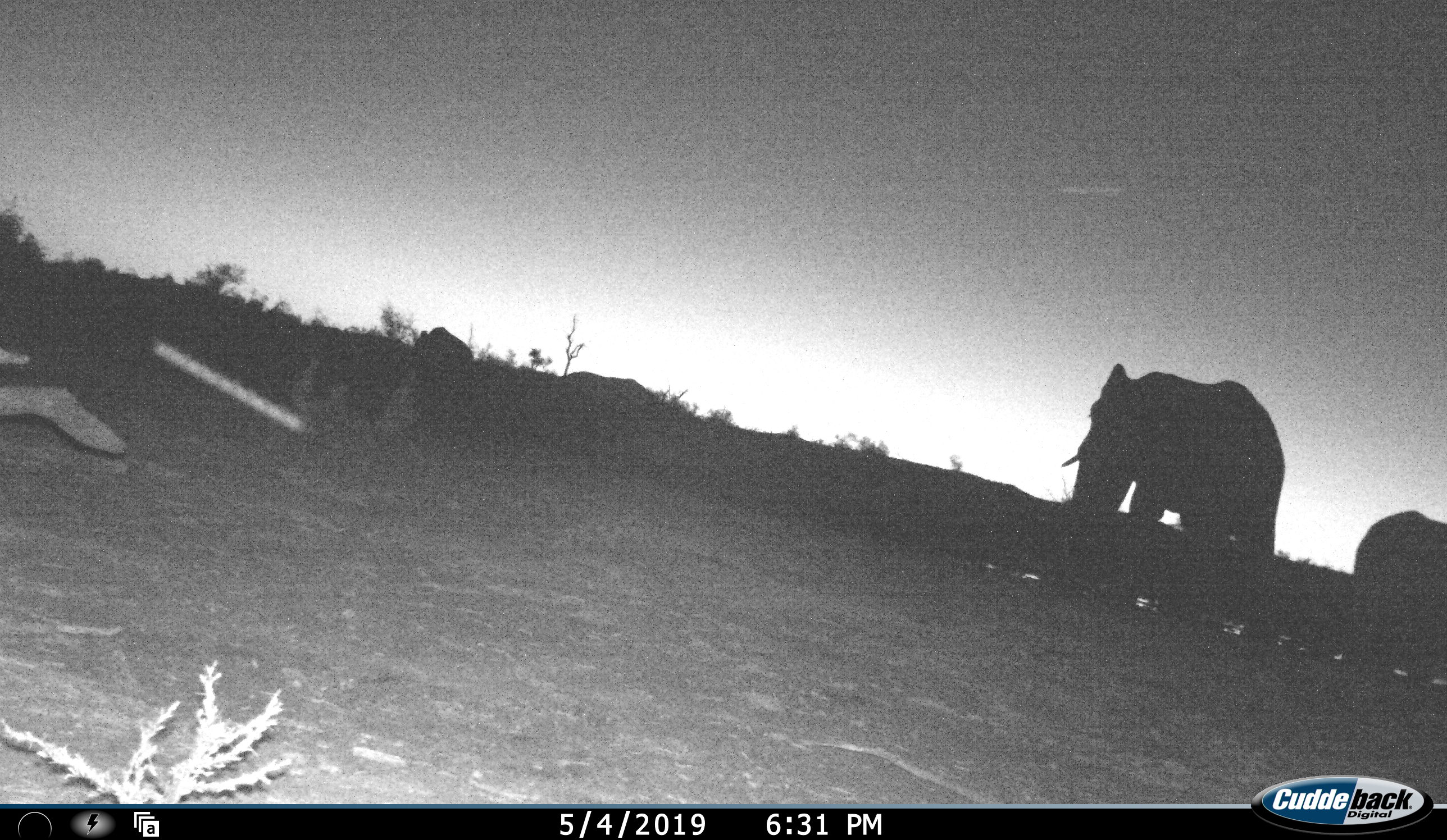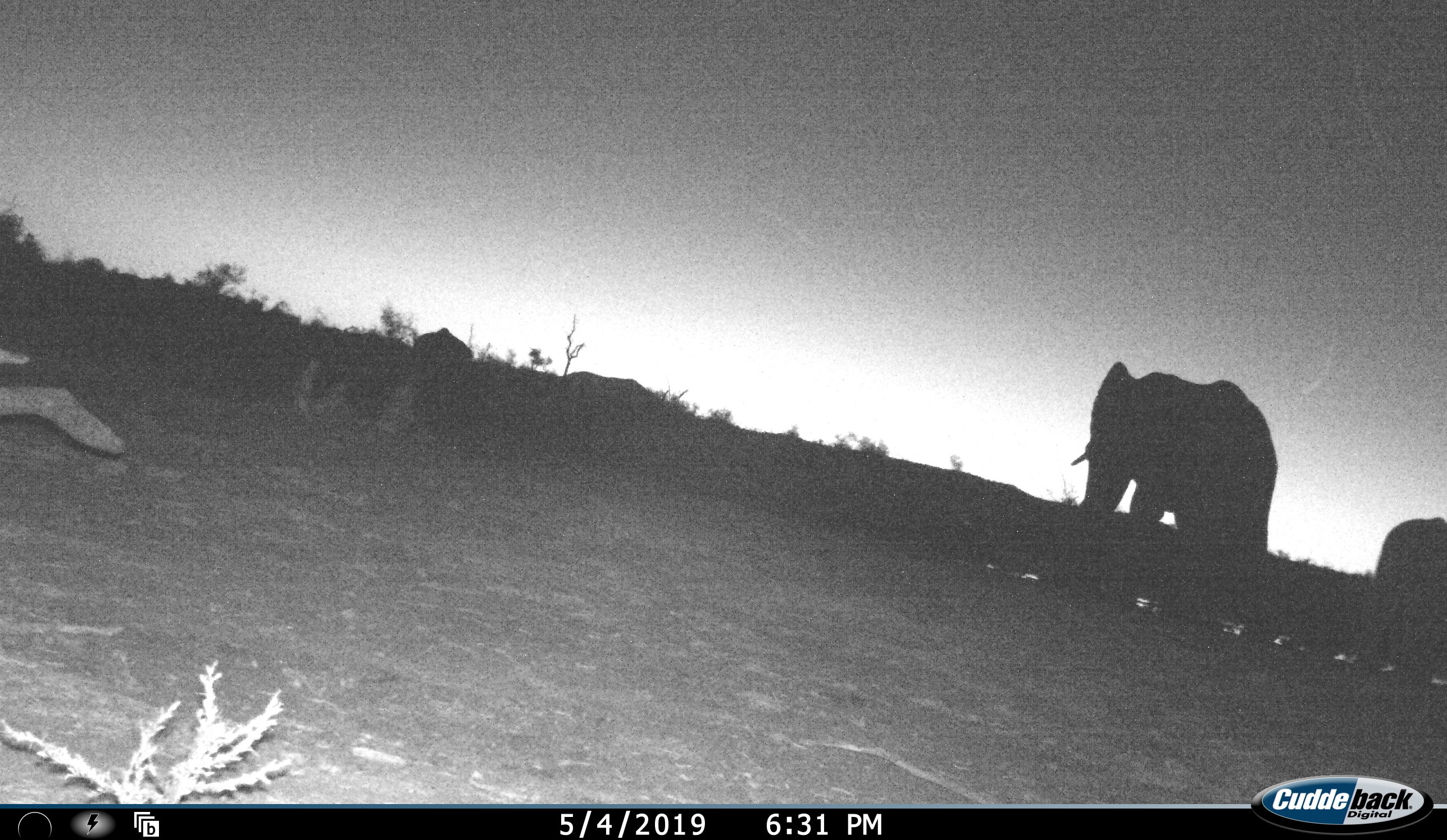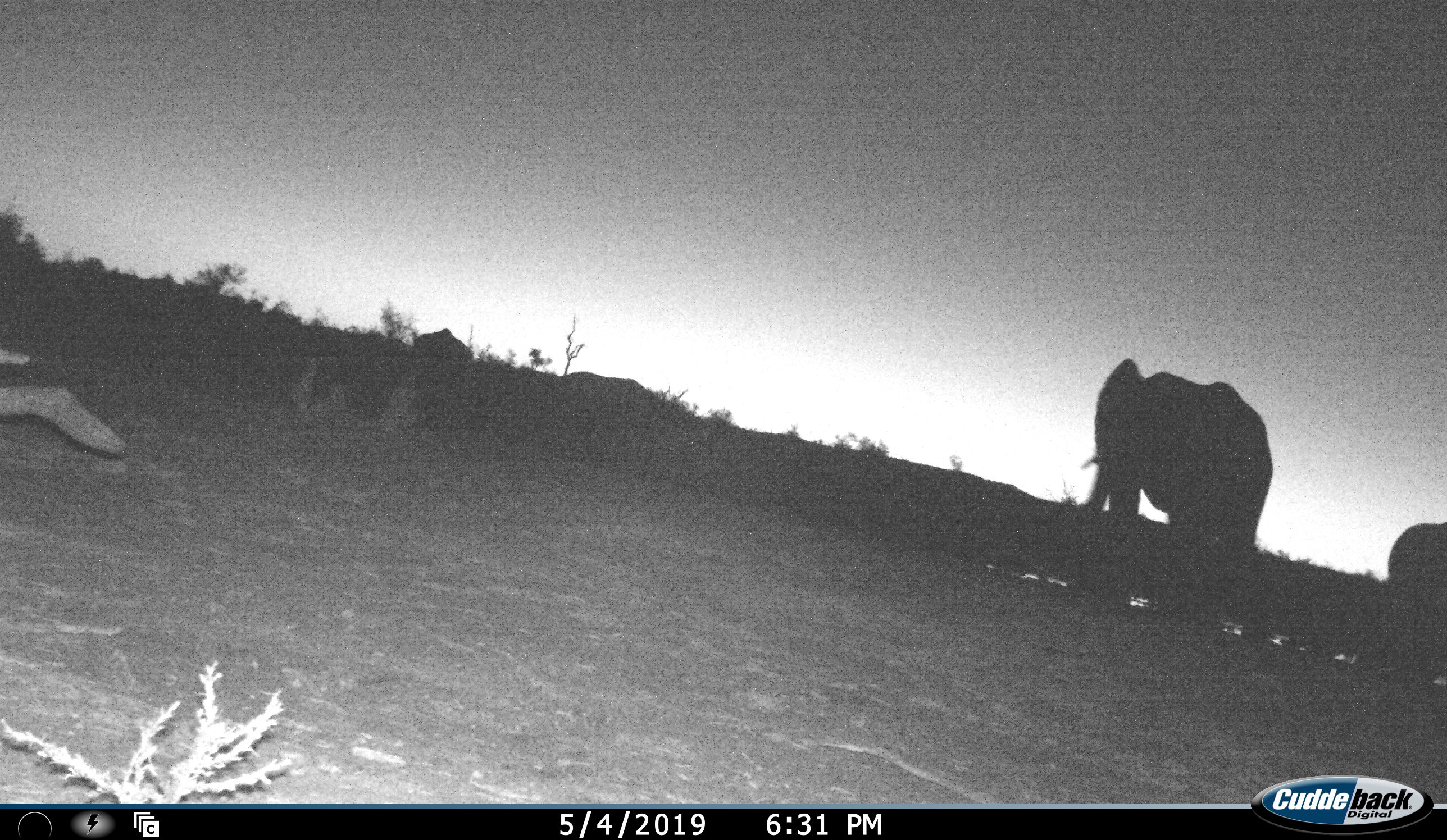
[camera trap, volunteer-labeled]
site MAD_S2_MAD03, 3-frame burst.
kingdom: Animalia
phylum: Chordata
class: Mammalia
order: Proboscidea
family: Elephantidae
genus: Loxodonta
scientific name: Loxodonta africana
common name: african bush elephant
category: elephant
Elephant (african bush elephant) (Loxodonta africana), count 2. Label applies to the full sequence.